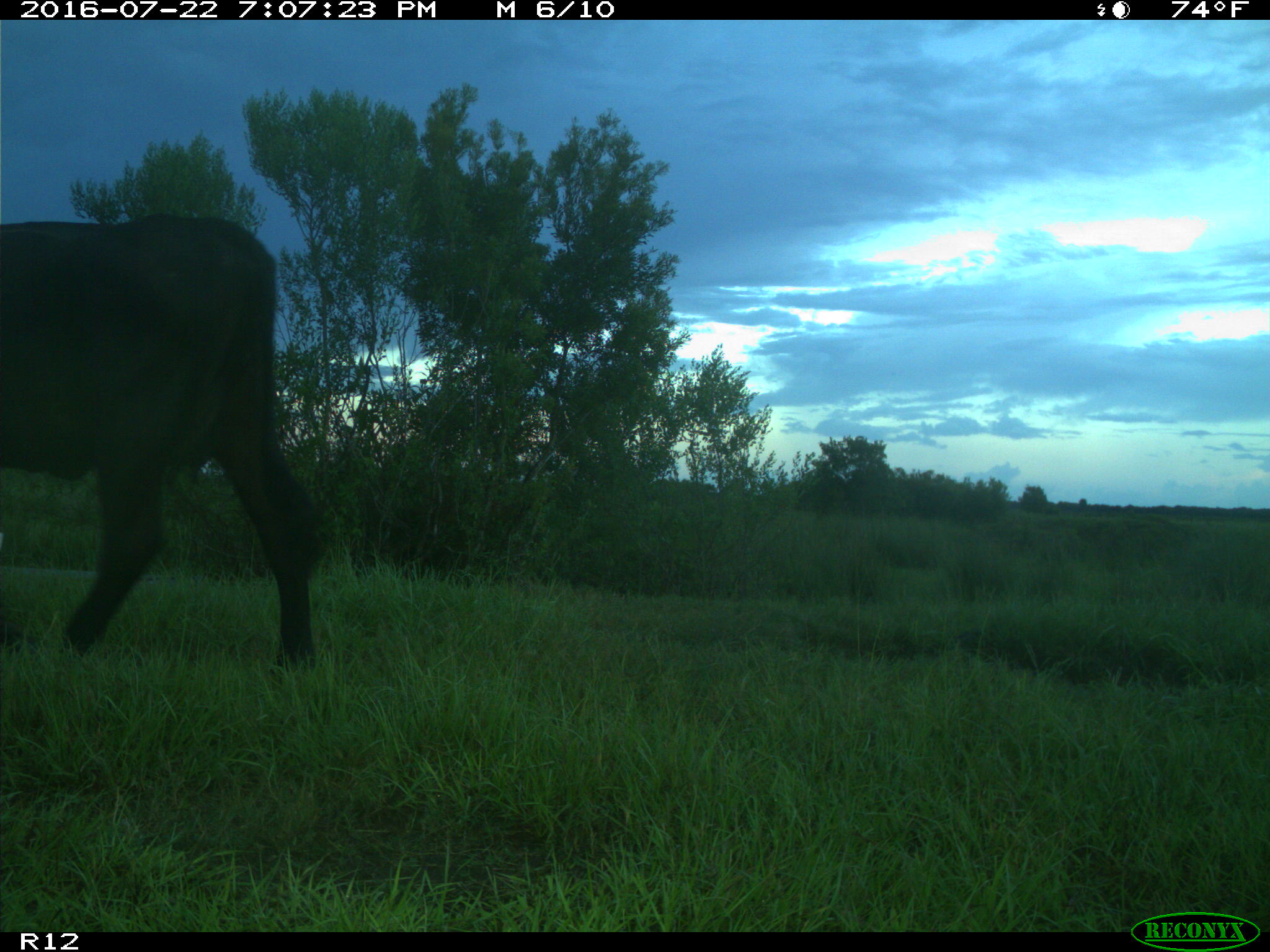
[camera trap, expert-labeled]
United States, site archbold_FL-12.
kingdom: Animalia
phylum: Chordata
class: Mammalia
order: Artiodactyla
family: Bovidae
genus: Bos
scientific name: Bos taurus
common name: domestic cow